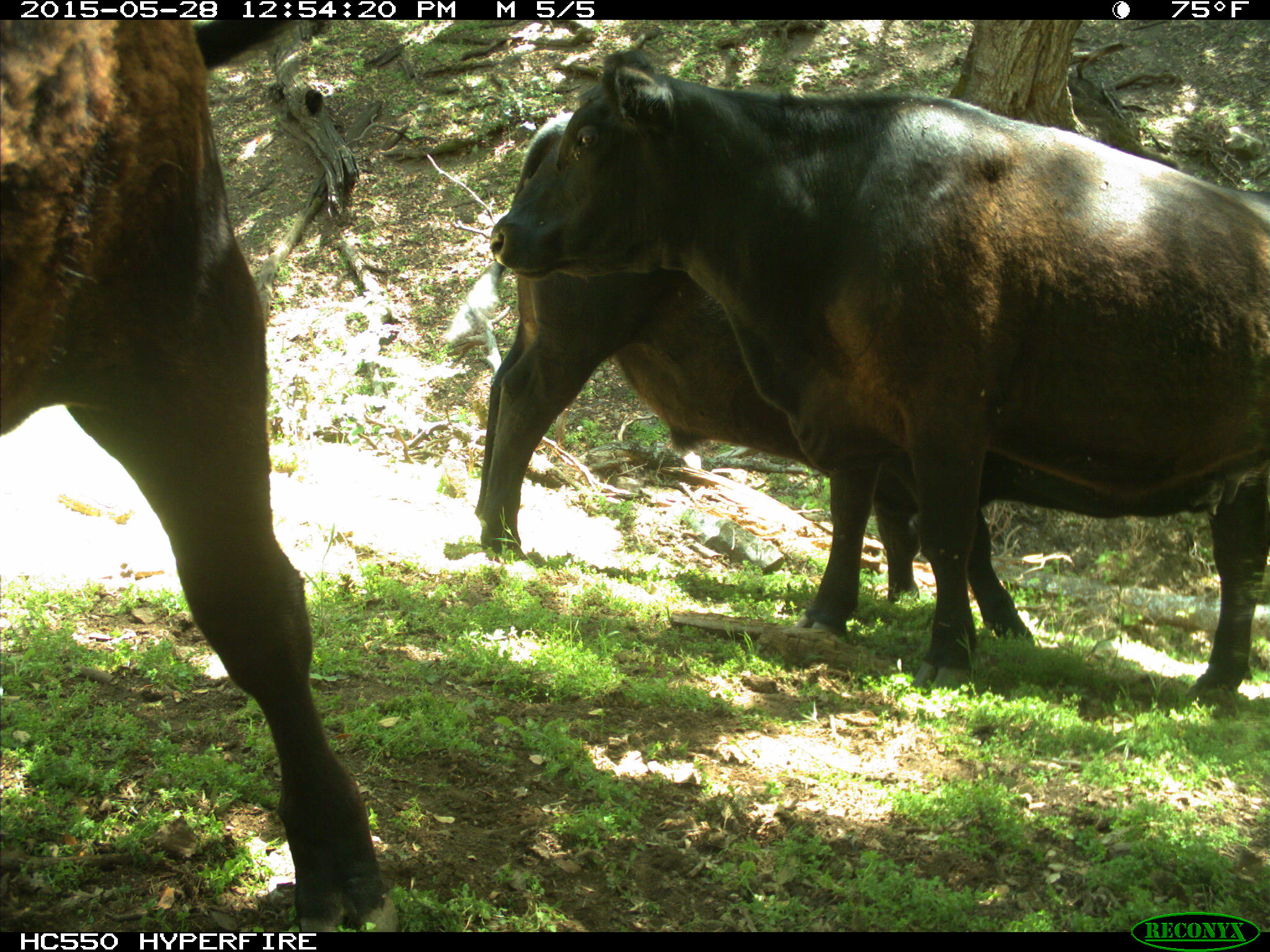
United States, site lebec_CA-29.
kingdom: Animalia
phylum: Chordata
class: Mammalia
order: Artiodactyla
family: Bovidae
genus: Bos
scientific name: Bos taurus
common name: domestic cow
Bos taurus (domestic cow).